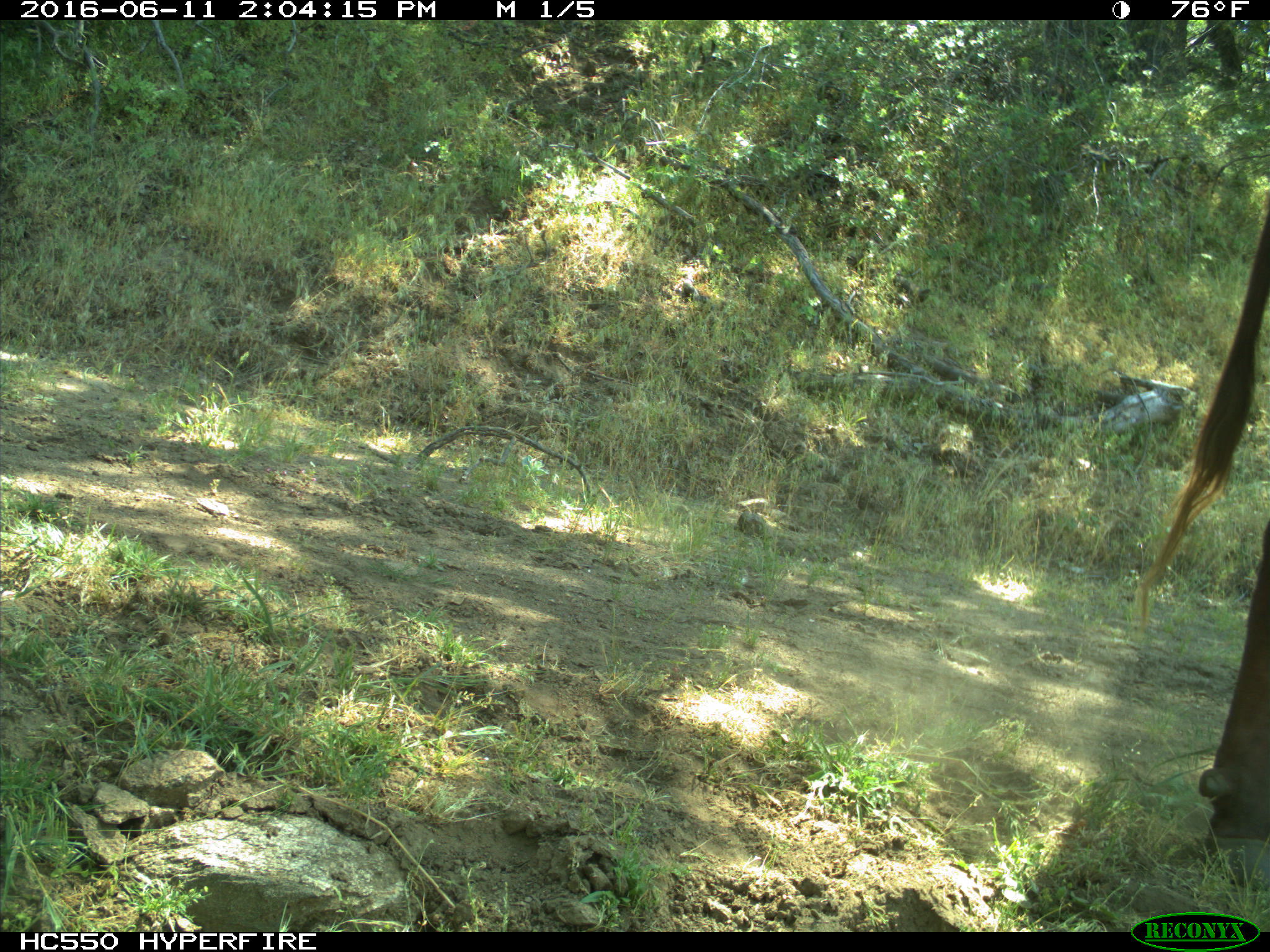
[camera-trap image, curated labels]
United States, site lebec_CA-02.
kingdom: Animalia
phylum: Chordata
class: Mammalia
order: Artiodactyla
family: Bovidae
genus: Bos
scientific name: Bos taurus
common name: domestic cow